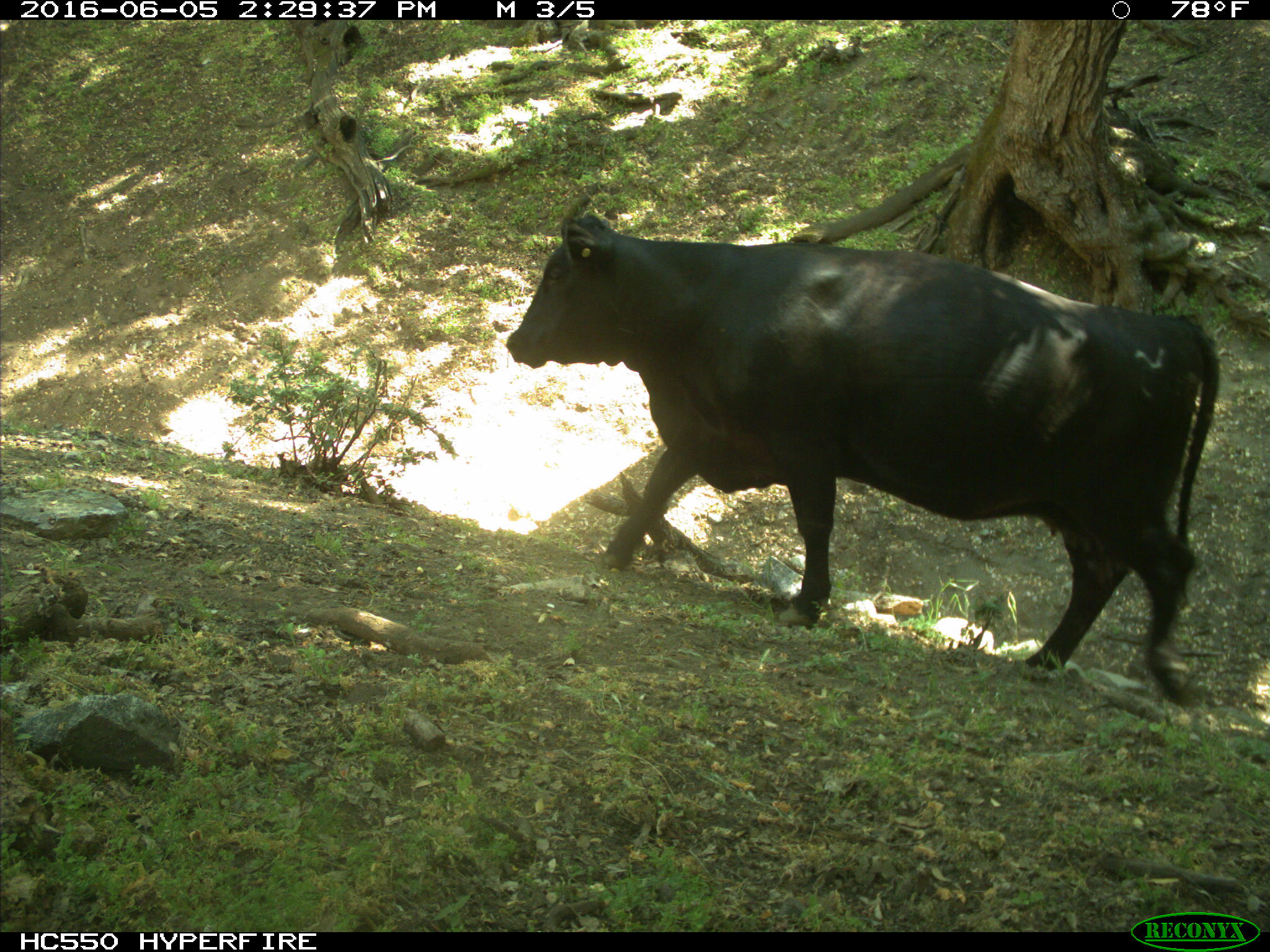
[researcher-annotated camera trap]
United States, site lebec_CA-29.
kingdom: Animalia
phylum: Chordata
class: Mammalia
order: Artiodactyla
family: Bovidae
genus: Bos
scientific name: Bos taurus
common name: domestic cow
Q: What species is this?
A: Bos taurus (domestic cow).